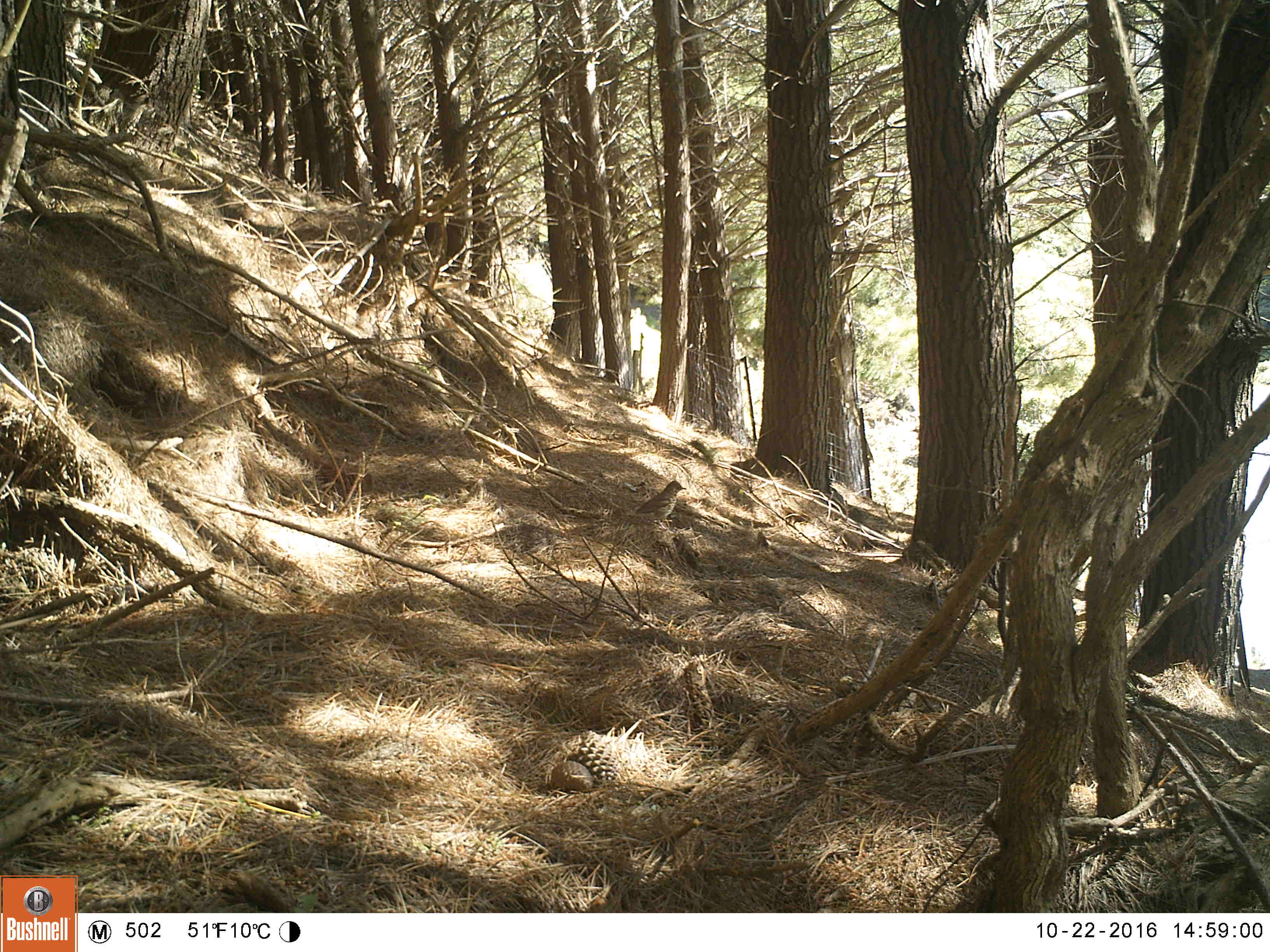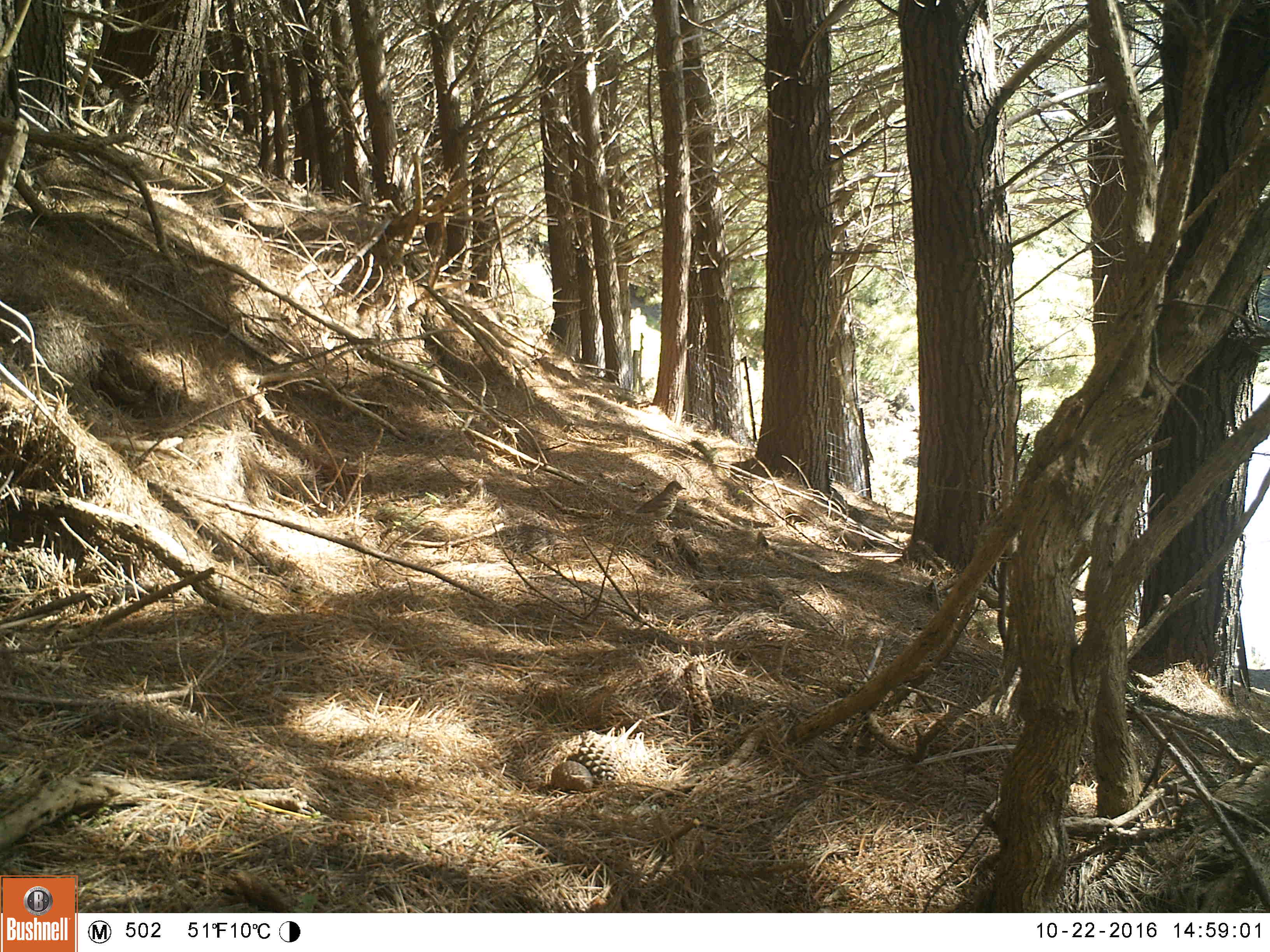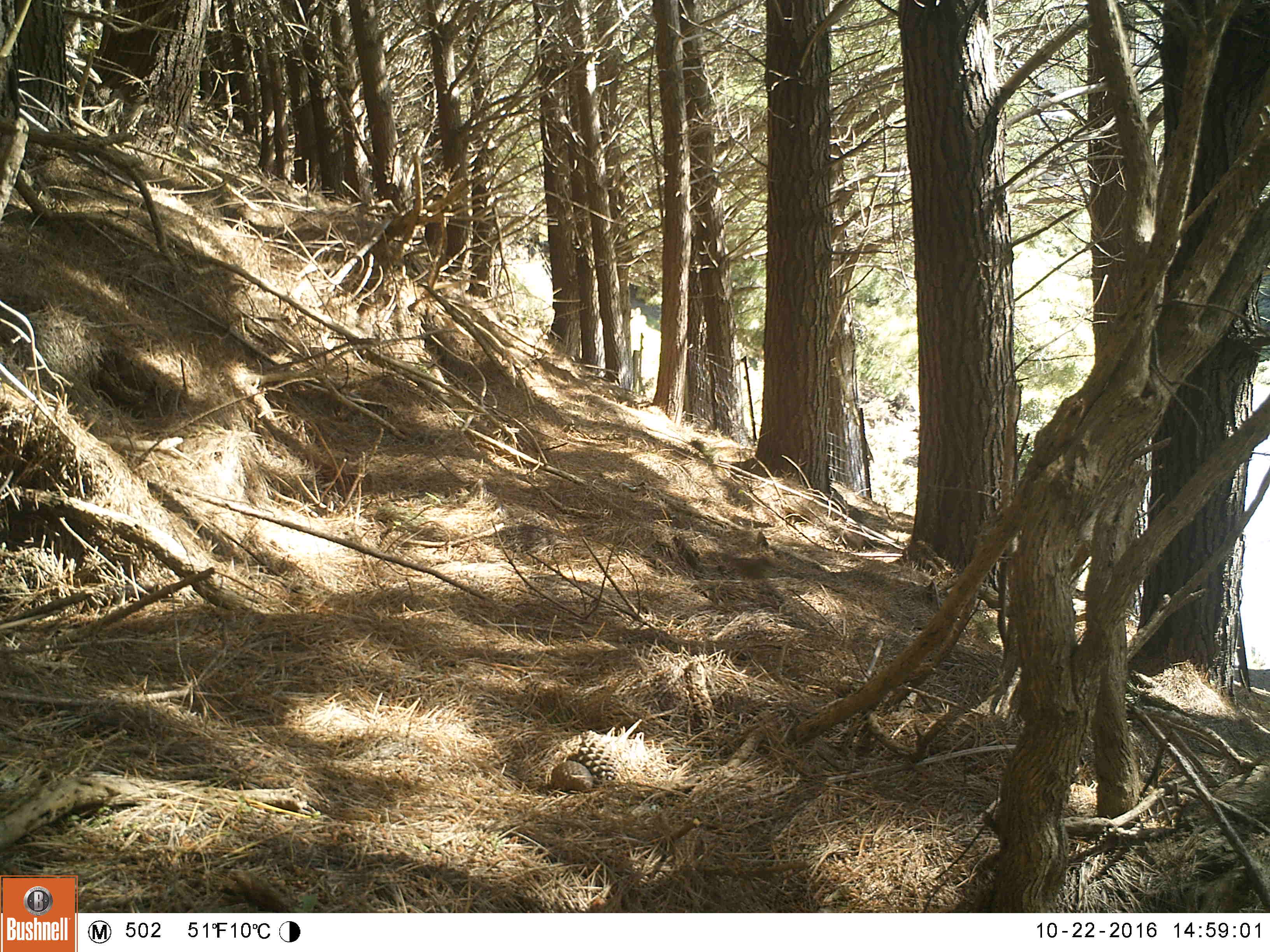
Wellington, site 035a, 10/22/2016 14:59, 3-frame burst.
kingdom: Animalia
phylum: Chordata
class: Aves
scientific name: Aves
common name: bird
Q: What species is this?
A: Bird (Aves).